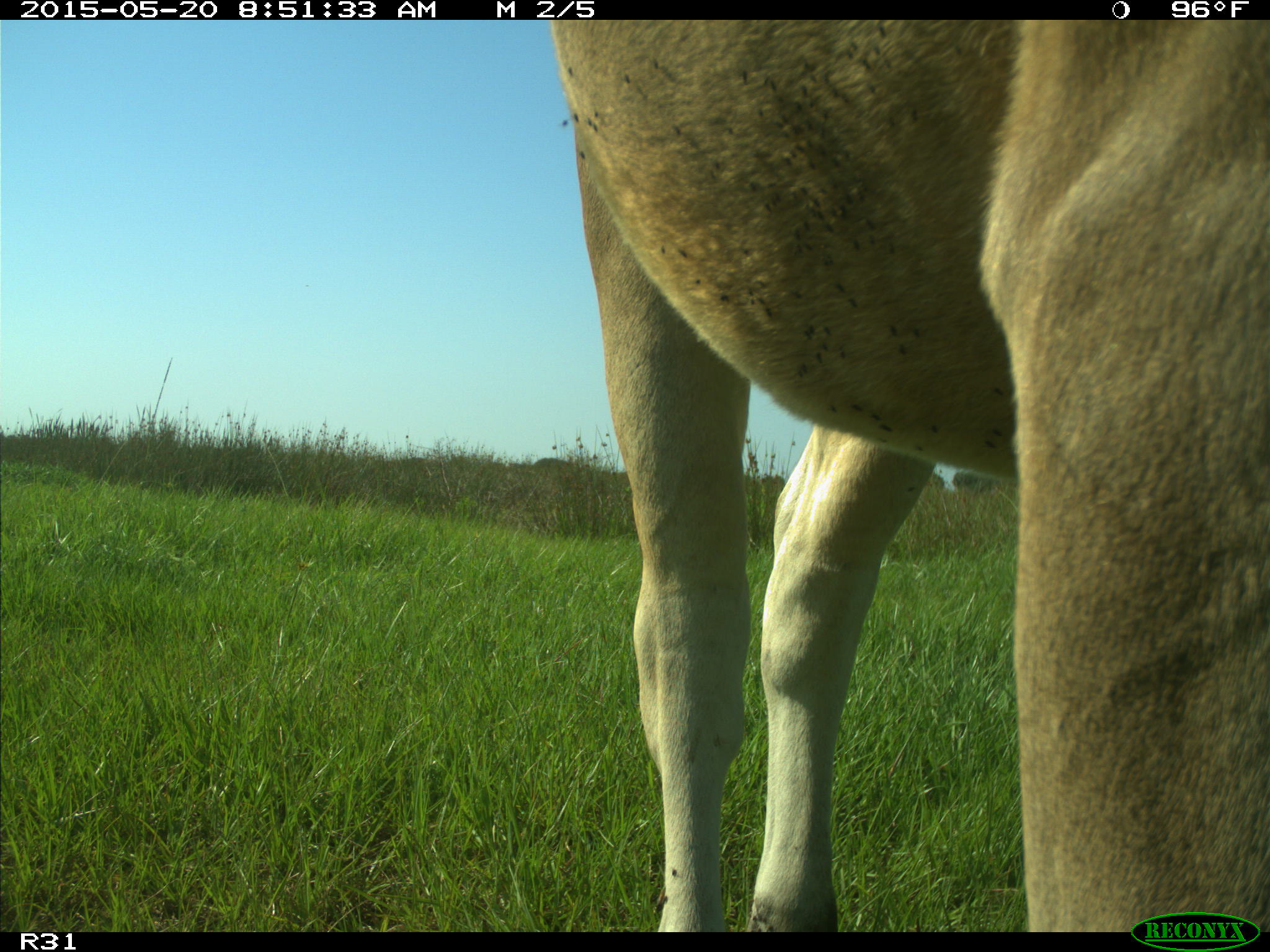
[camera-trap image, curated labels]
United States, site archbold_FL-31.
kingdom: Animalia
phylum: Chordata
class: Mammalia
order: Artiodactyla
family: Bovidae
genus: Bos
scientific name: Bos taurus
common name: domestic cow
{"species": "Bos taurus (domestic cow)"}